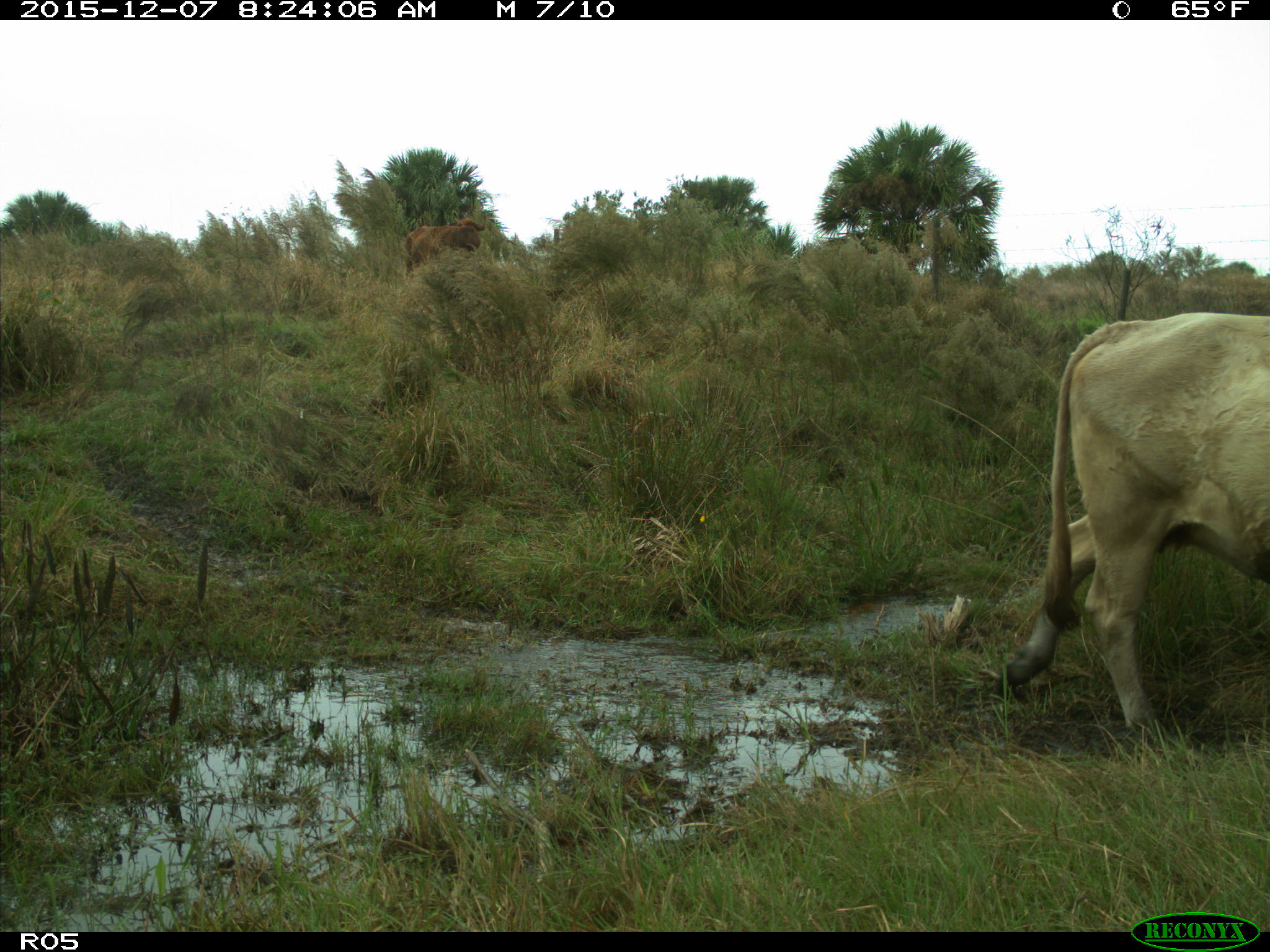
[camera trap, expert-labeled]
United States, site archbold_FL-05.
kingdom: Animalia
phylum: Chordata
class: Mammalia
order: Artiodactyla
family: Bovidae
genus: Bos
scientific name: Bos taurus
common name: domestic cow